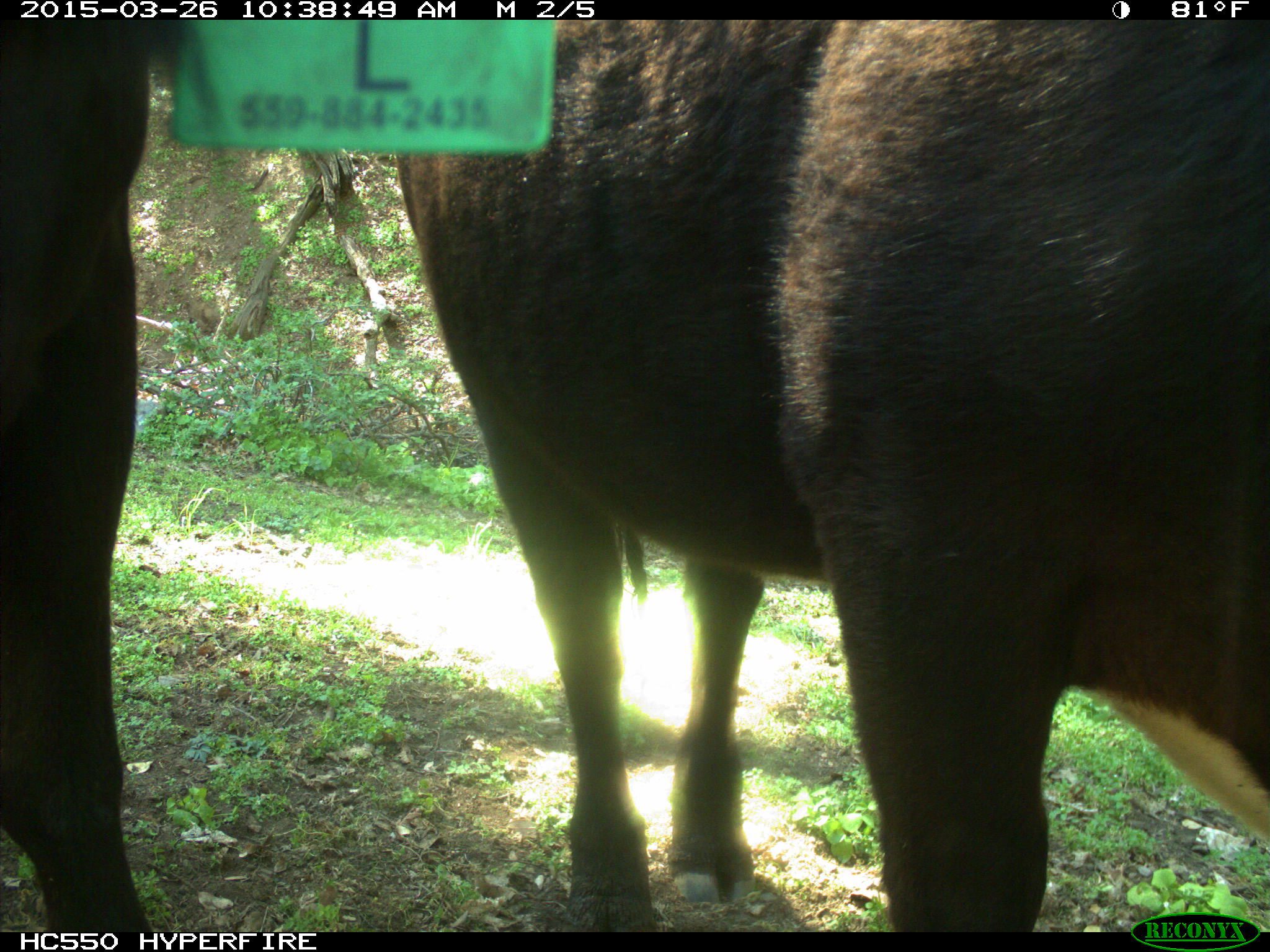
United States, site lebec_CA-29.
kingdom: Animalia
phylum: Chordata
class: Mammalia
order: Artiodactyla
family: Bovidae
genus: Bos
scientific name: Bos taurus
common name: domestic cow